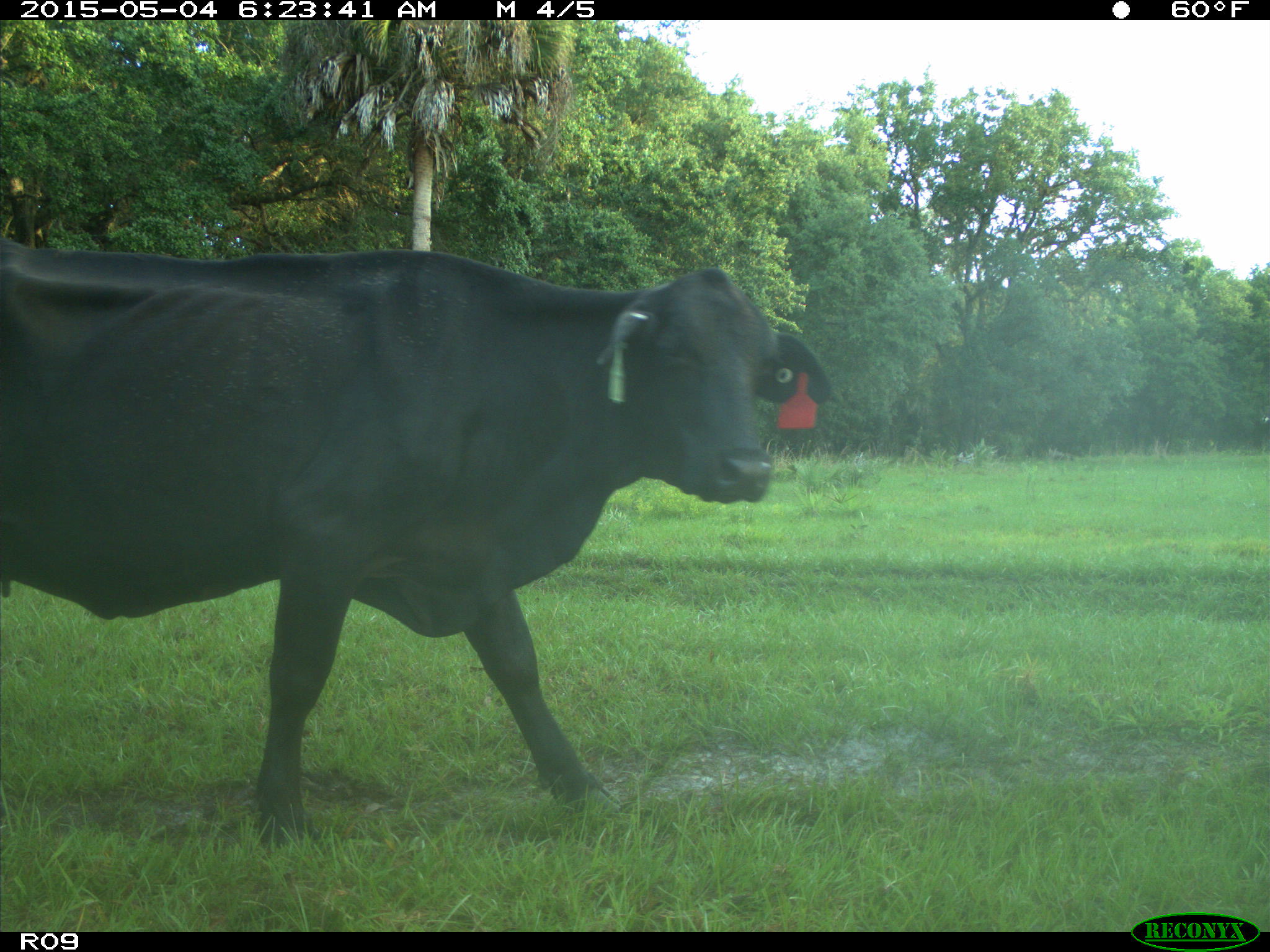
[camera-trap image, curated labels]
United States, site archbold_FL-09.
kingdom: Animalia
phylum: Chordata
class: Mammalia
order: Artiodactyla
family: Bovidae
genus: Bos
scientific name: Bos taurus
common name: domestic cow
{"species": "Bos taurus (domestic cow)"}